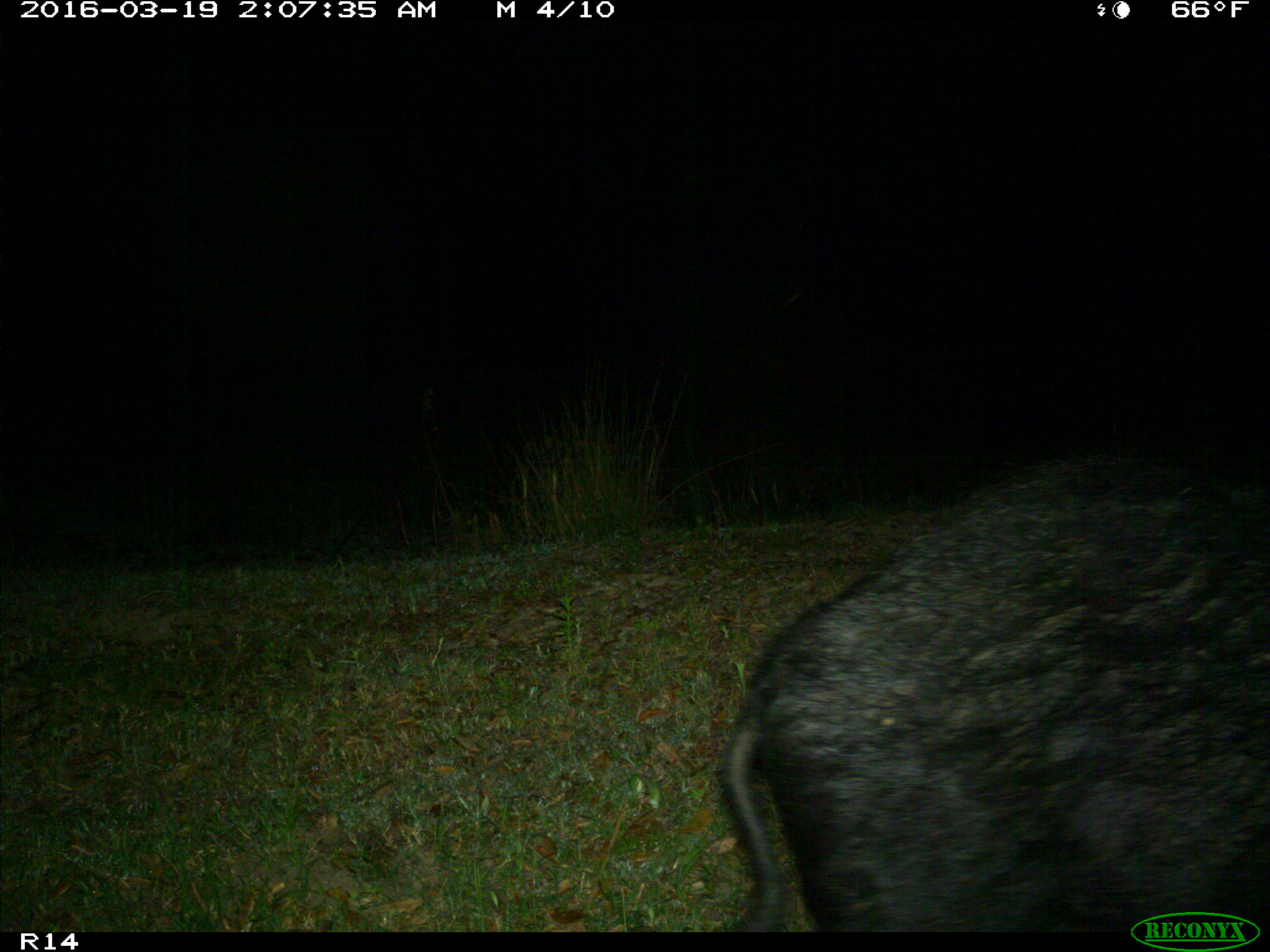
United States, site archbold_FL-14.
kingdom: Animalia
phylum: Chordata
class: Mammalia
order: Artiodactyla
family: Suidae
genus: Sus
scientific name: Sus scrofa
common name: wild boar